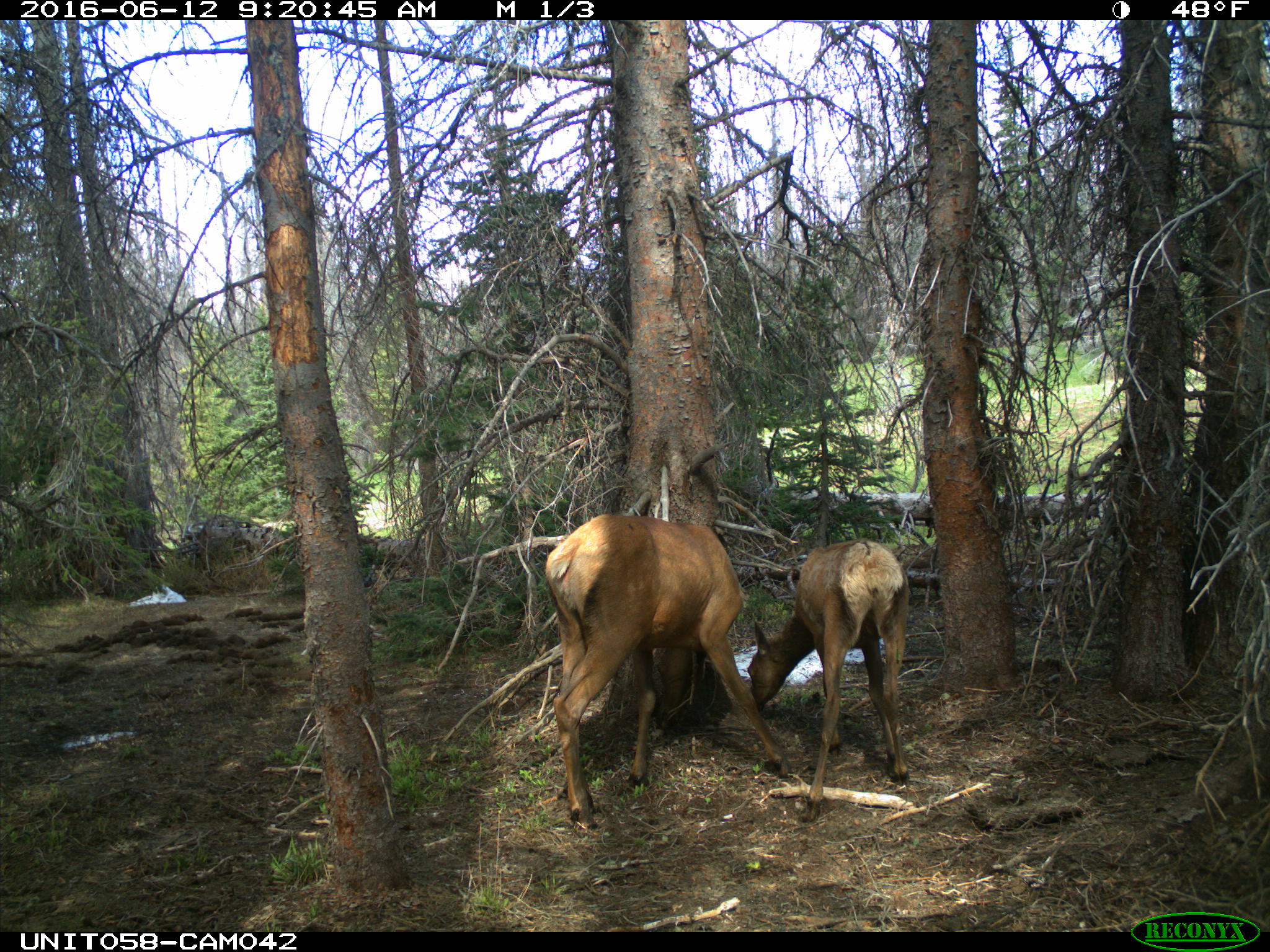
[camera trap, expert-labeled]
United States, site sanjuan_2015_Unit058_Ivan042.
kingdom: Animalia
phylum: Chordata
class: Mammalia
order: Artiodactyla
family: Cervidae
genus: Cervus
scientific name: Cervus elaphus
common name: red deer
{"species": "Cervus elaphus (red deer)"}